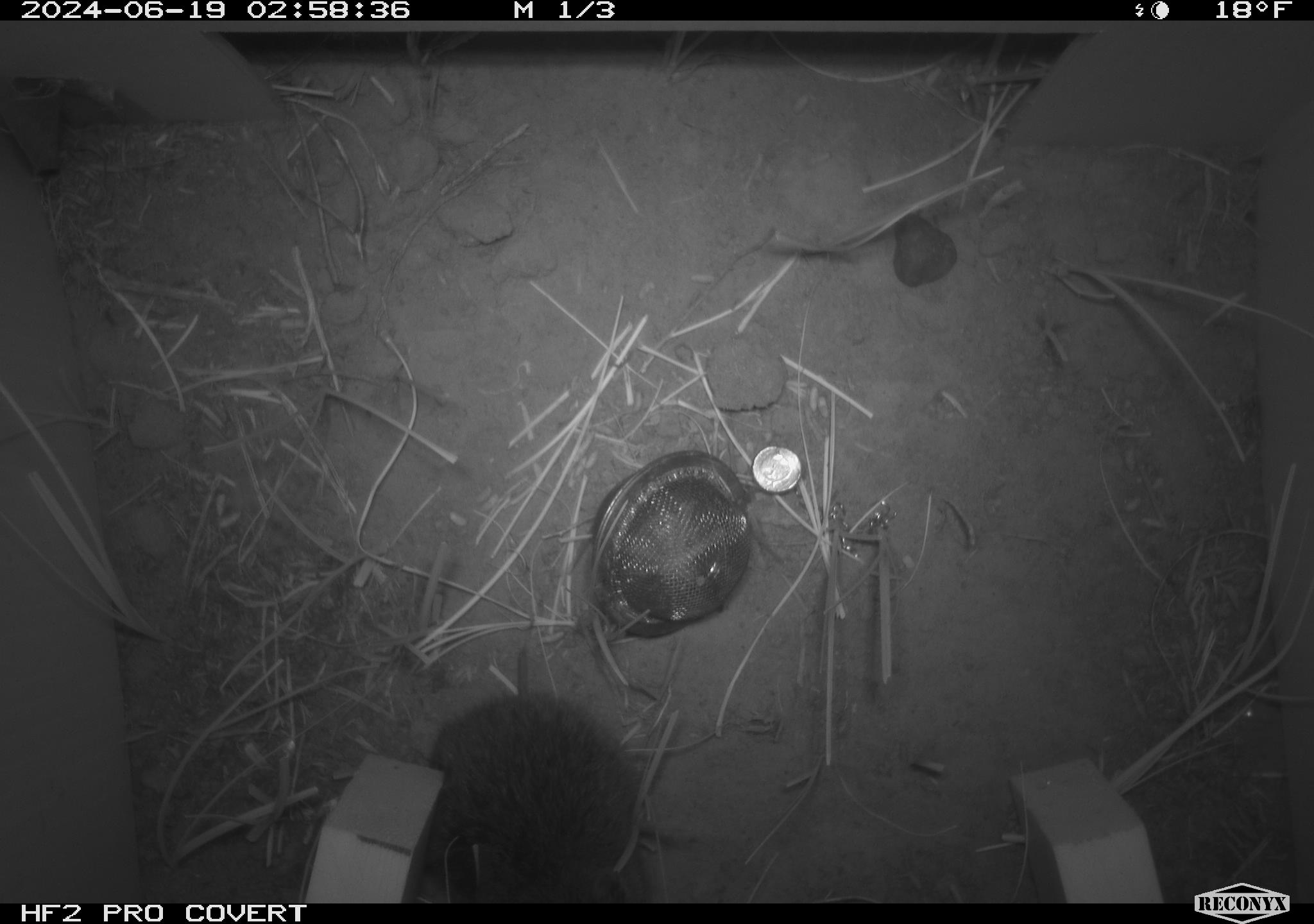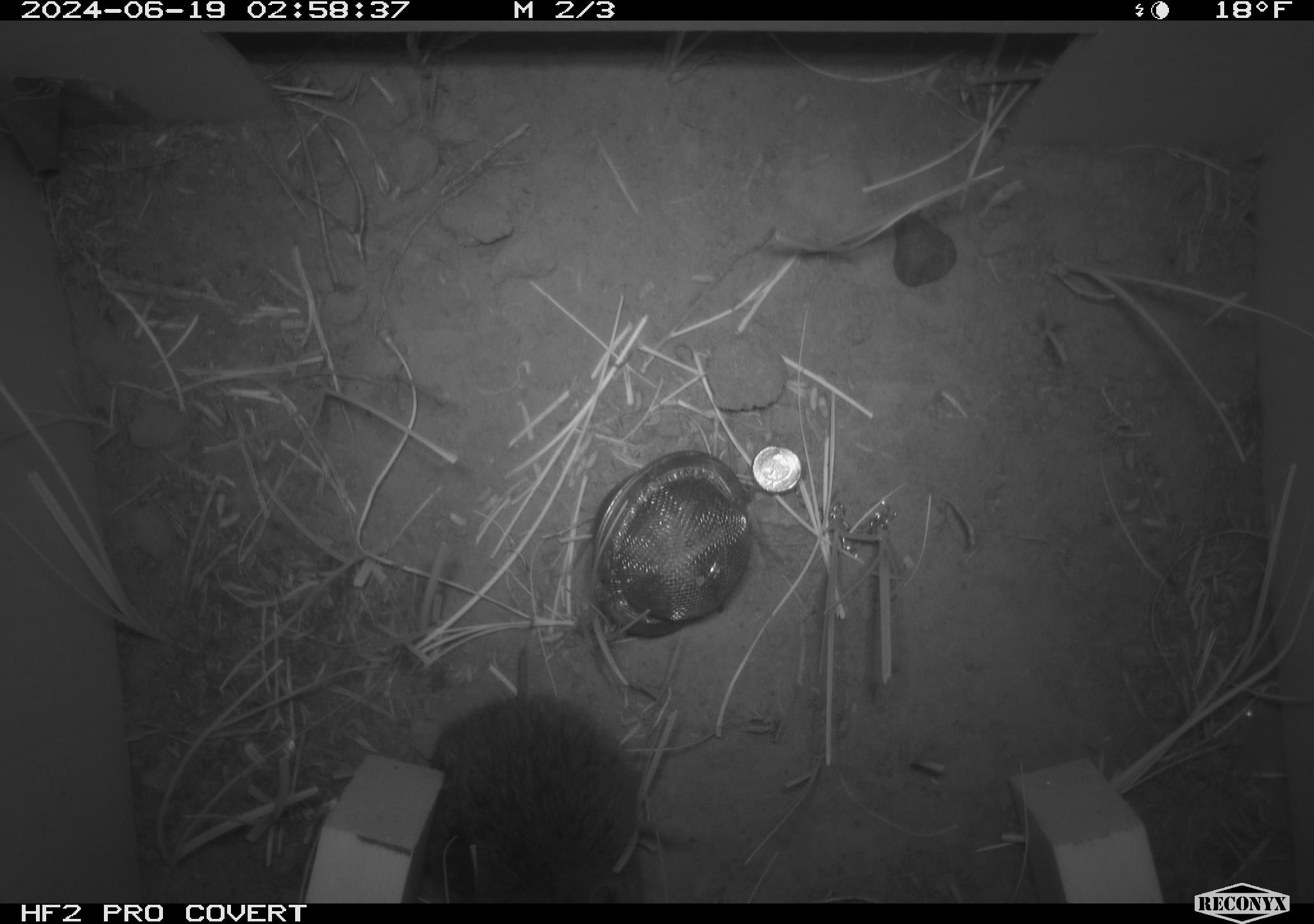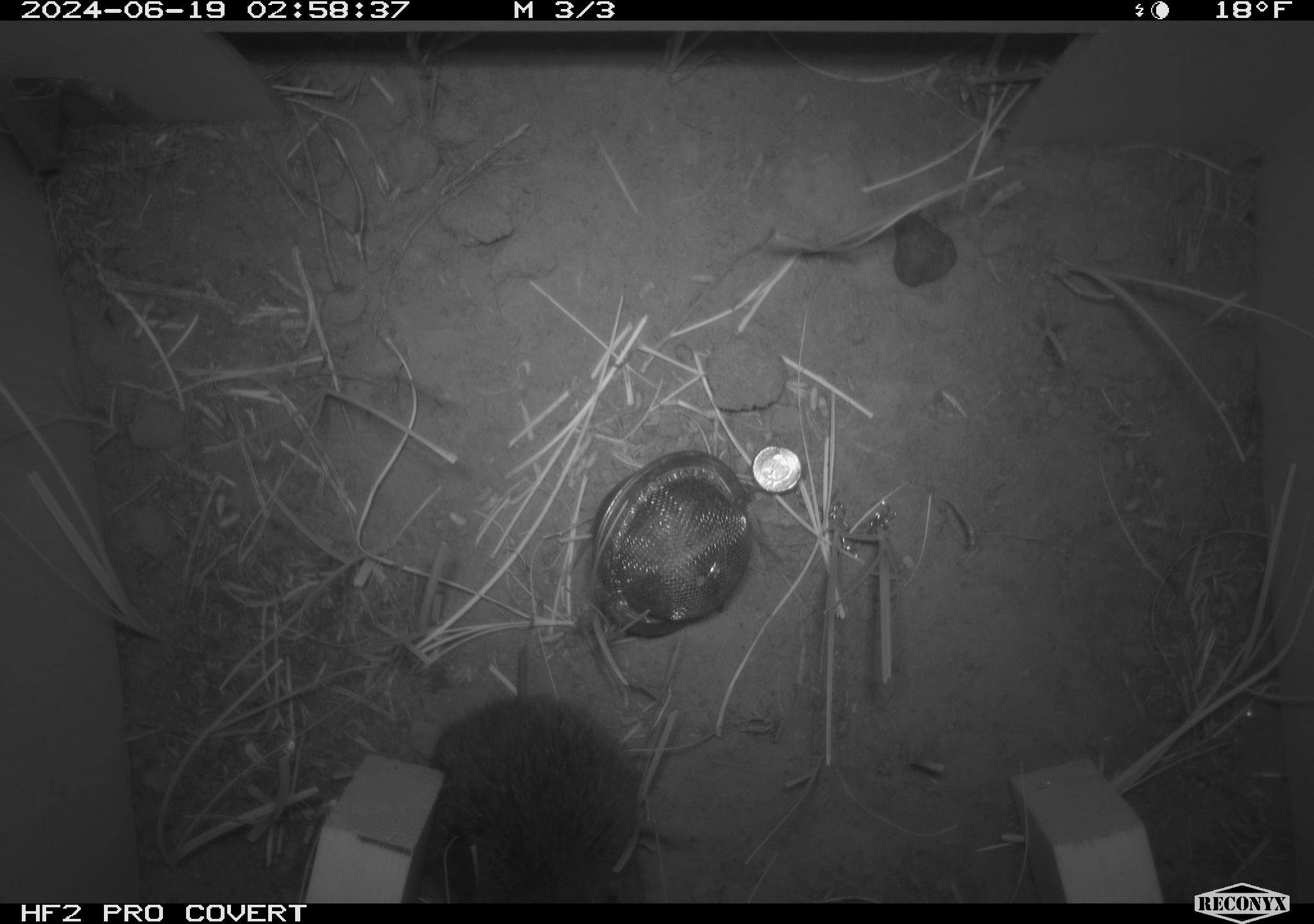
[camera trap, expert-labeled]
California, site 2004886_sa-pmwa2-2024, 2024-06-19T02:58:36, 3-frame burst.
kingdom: Animalia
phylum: Chordata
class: Mammalia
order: Rodentia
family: Cricetidae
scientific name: Arvicolinae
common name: voles, lemmings, and muskrats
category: arvicolinae subfamily